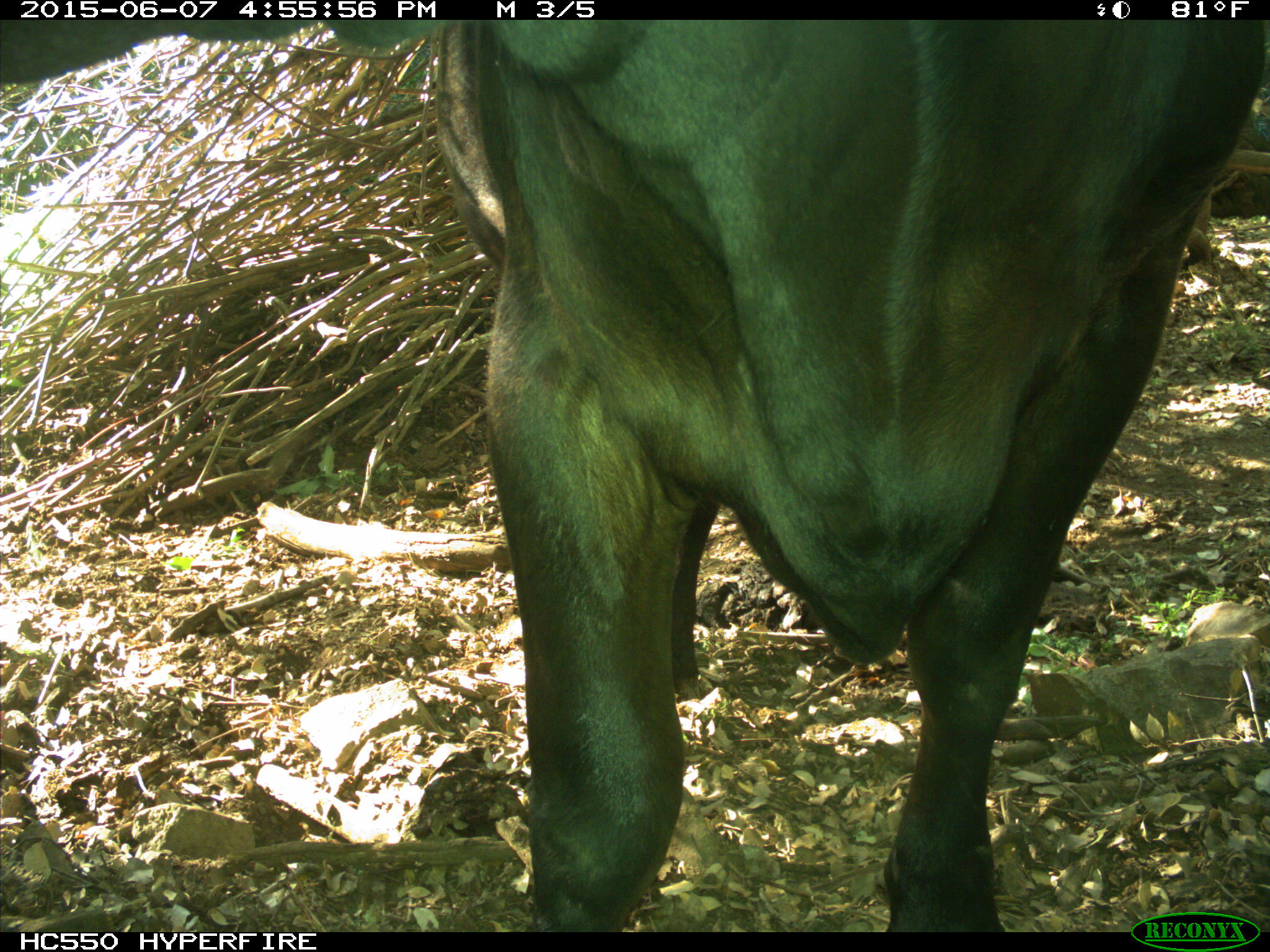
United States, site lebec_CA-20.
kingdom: Animalia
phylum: Chordata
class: Mammalia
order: Artiodactyla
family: Bovidae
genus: Bos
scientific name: Bos taurus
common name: domestic cow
Bos taurus (domestic cow).